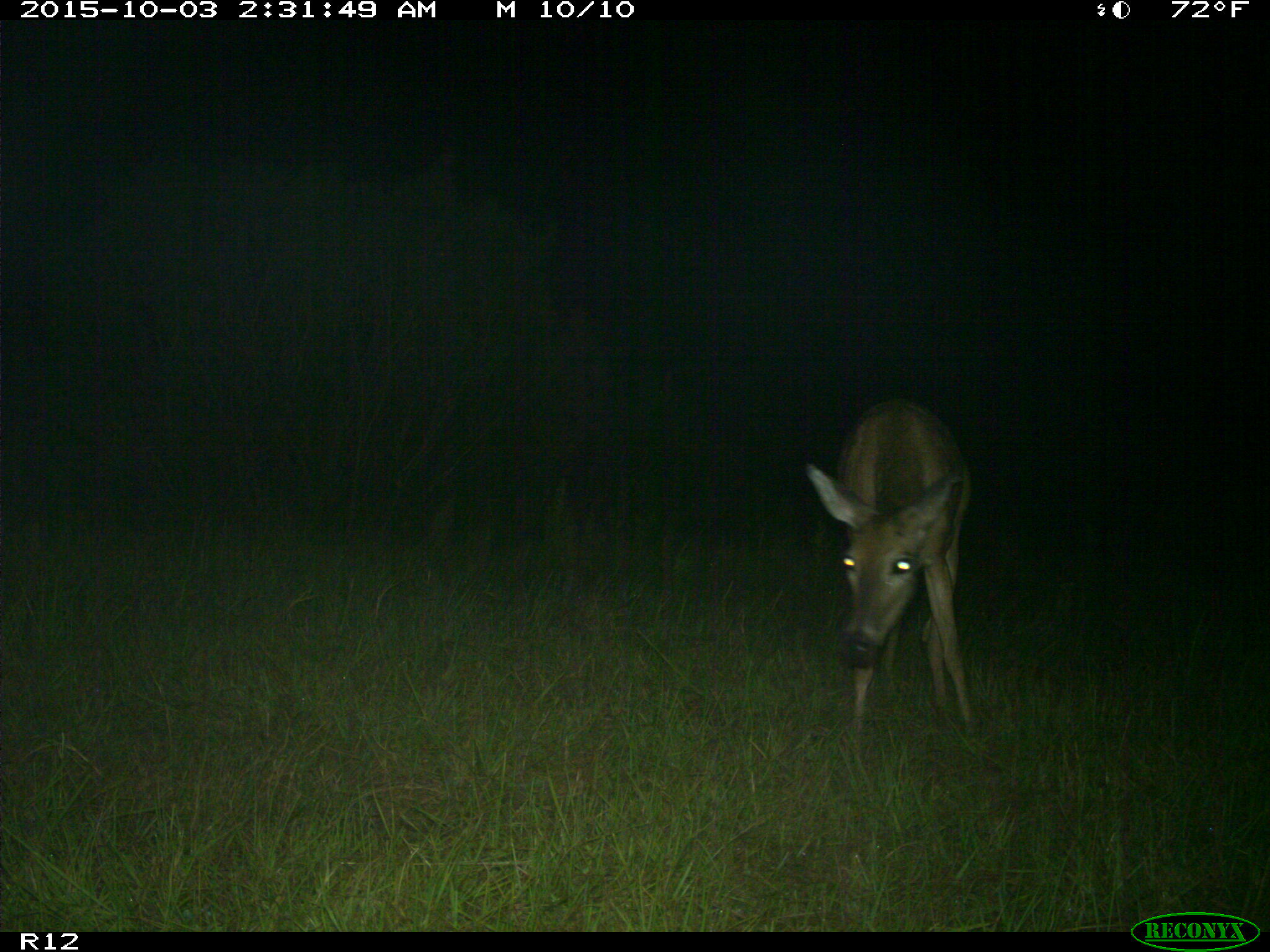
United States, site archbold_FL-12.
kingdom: Animalia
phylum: Chordata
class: Mammalia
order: Artiodactyla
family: Cervidae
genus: Odocoileus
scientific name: Odocoileus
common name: deer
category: unidentified deer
Unidentified deer (deer) (Odocoileus).